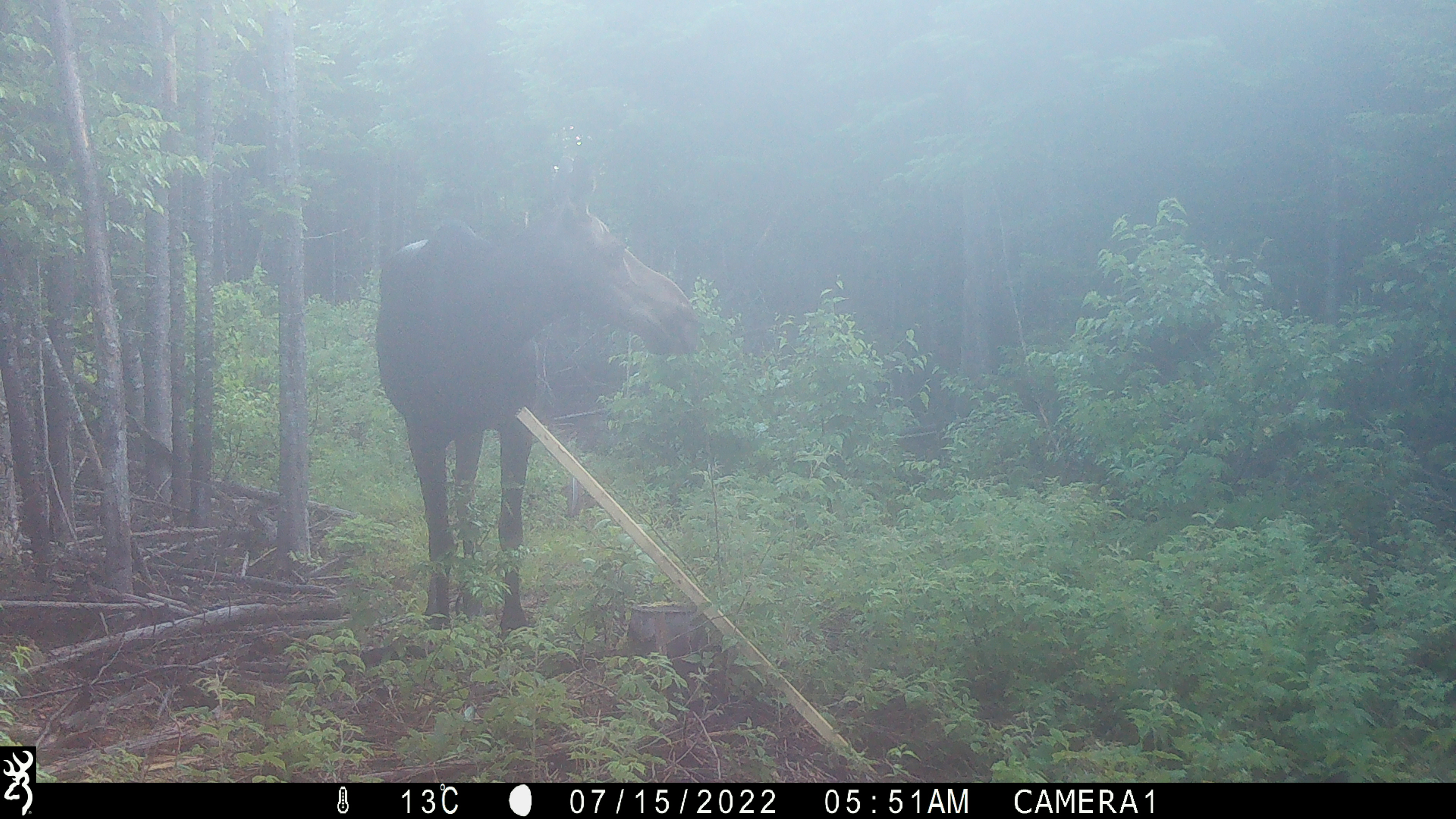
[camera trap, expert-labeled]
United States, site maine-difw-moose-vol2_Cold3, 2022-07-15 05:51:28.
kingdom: Animalia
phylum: Chordata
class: Mammalia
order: Artiodactyla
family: Cervidae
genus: Alces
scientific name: Alces alces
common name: moose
Moose (Alces alces).